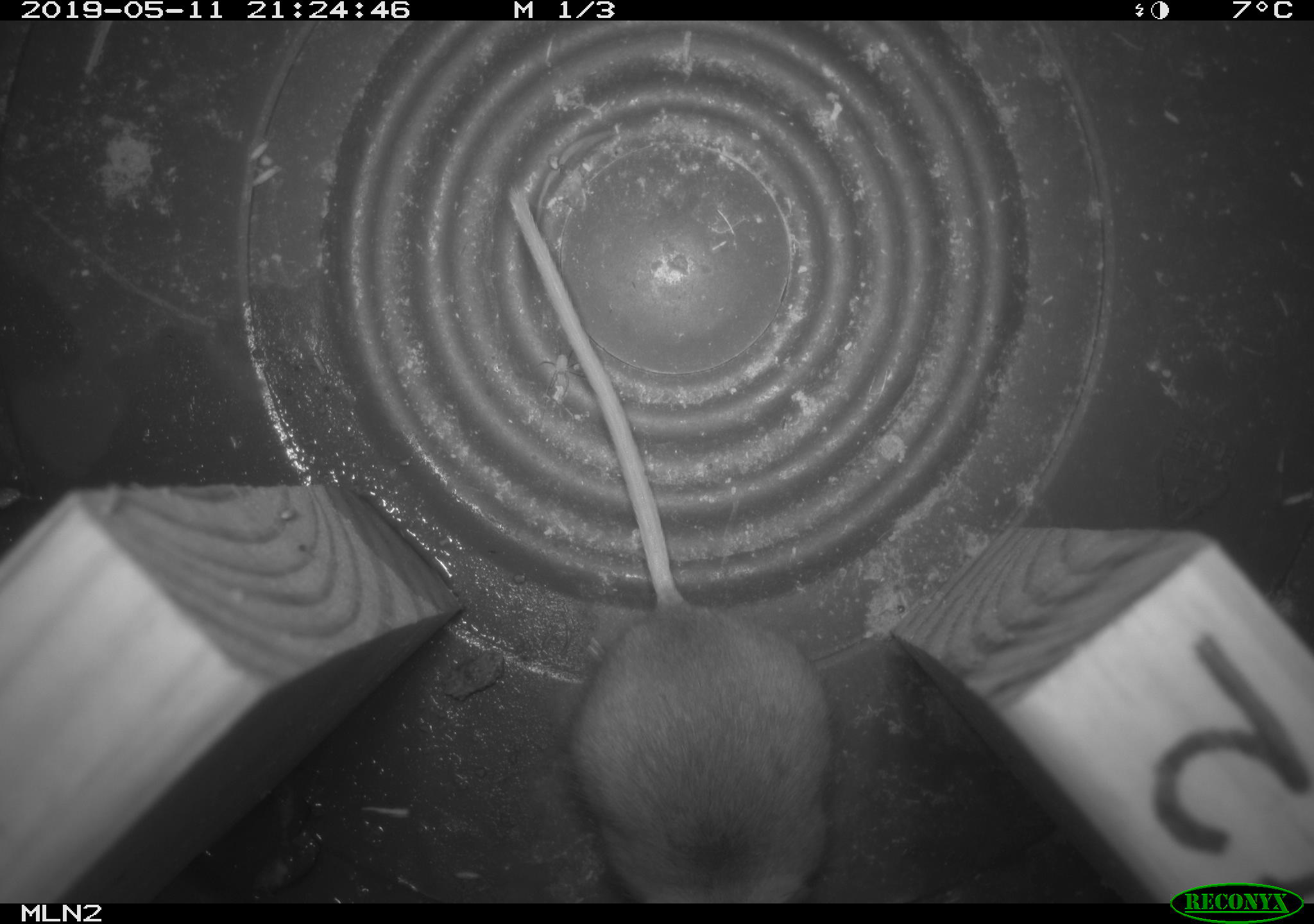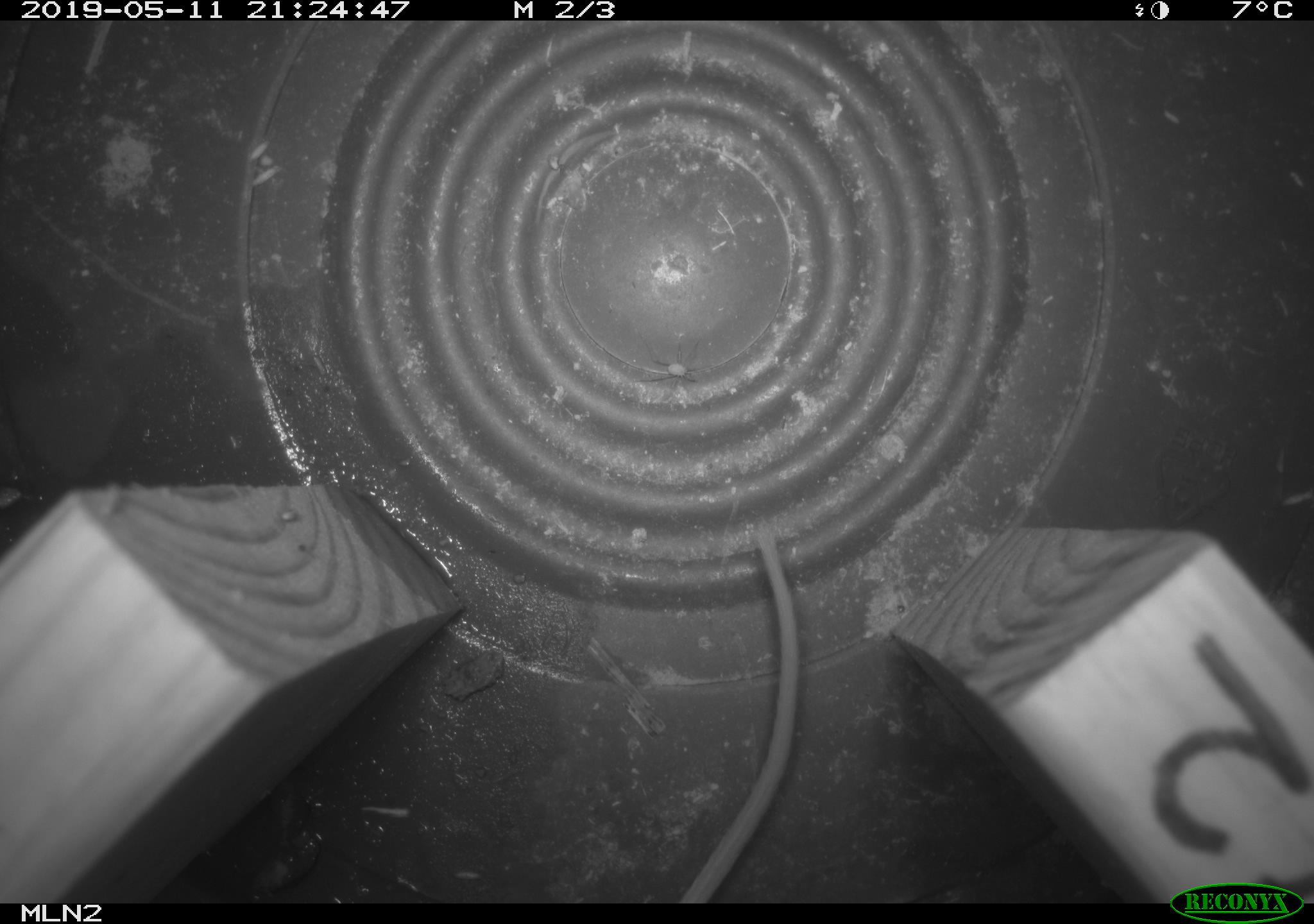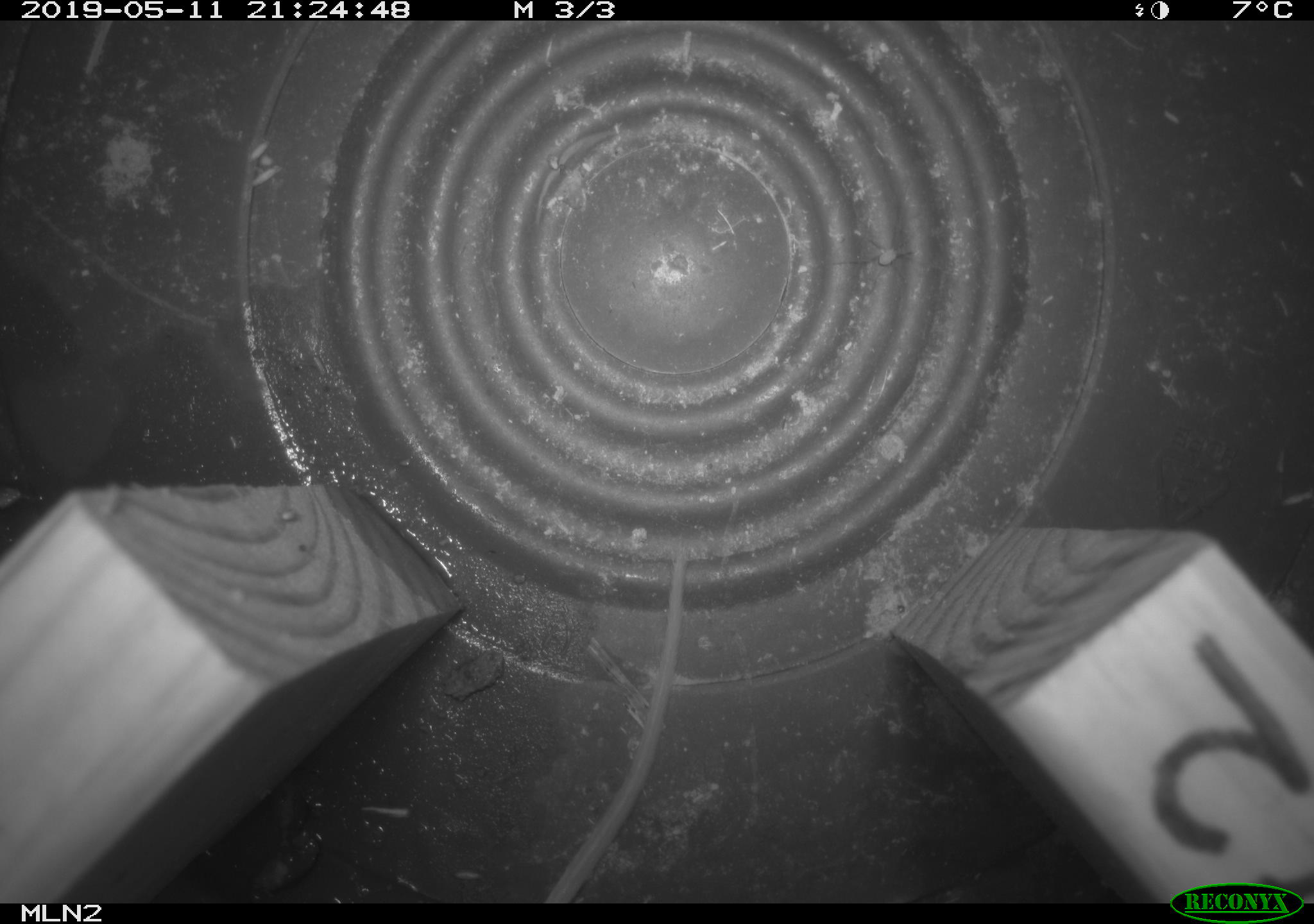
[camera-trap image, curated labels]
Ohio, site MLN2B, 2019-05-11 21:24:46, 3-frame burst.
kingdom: Animalia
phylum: Chordata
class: Mammalia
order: Rodentia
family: Cricetidae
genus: Peromyscus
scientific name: Peromyscus leucopus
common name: white-footed mouse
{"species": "white-footed mouse (Peromyscus leucopus)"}